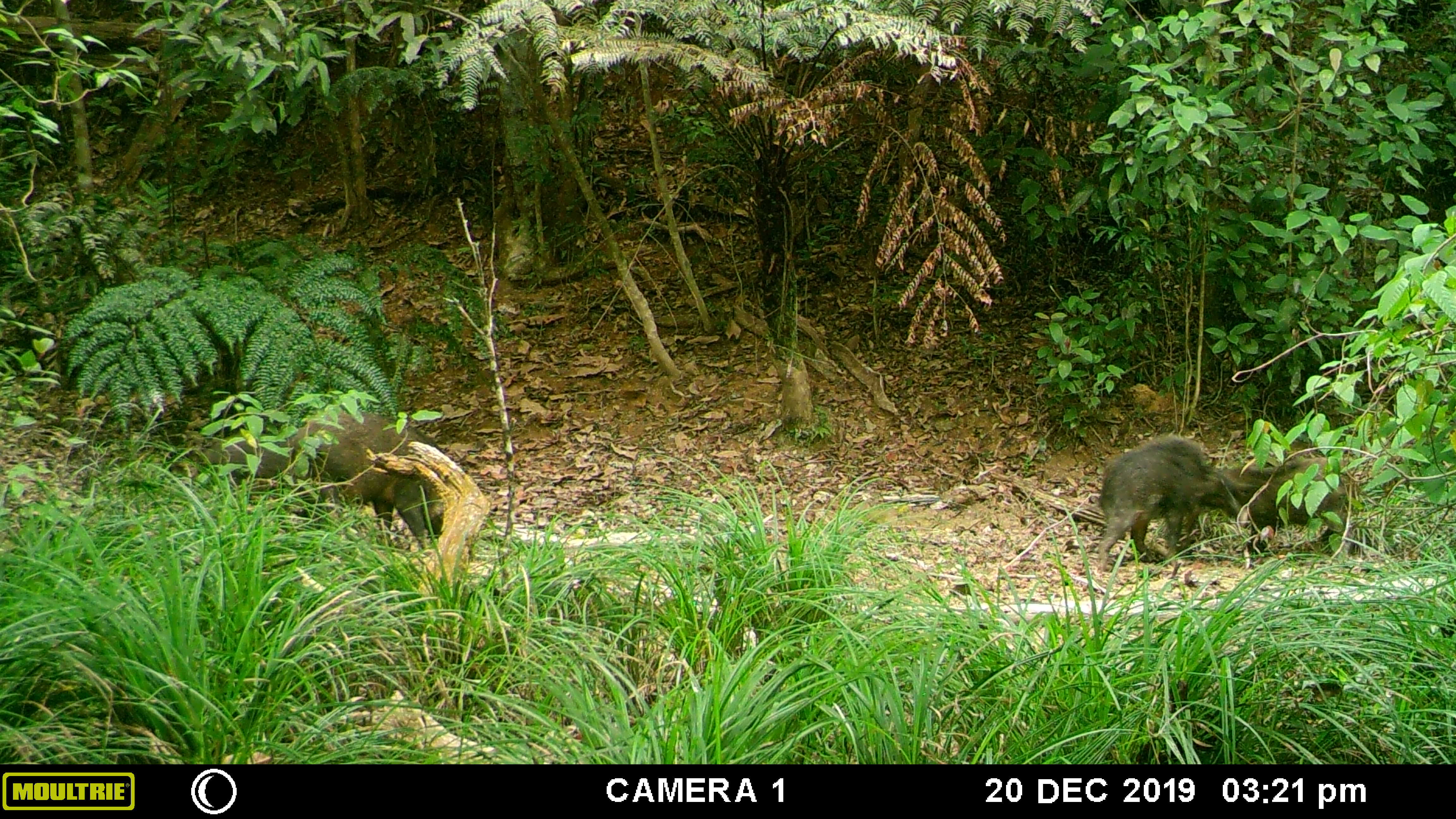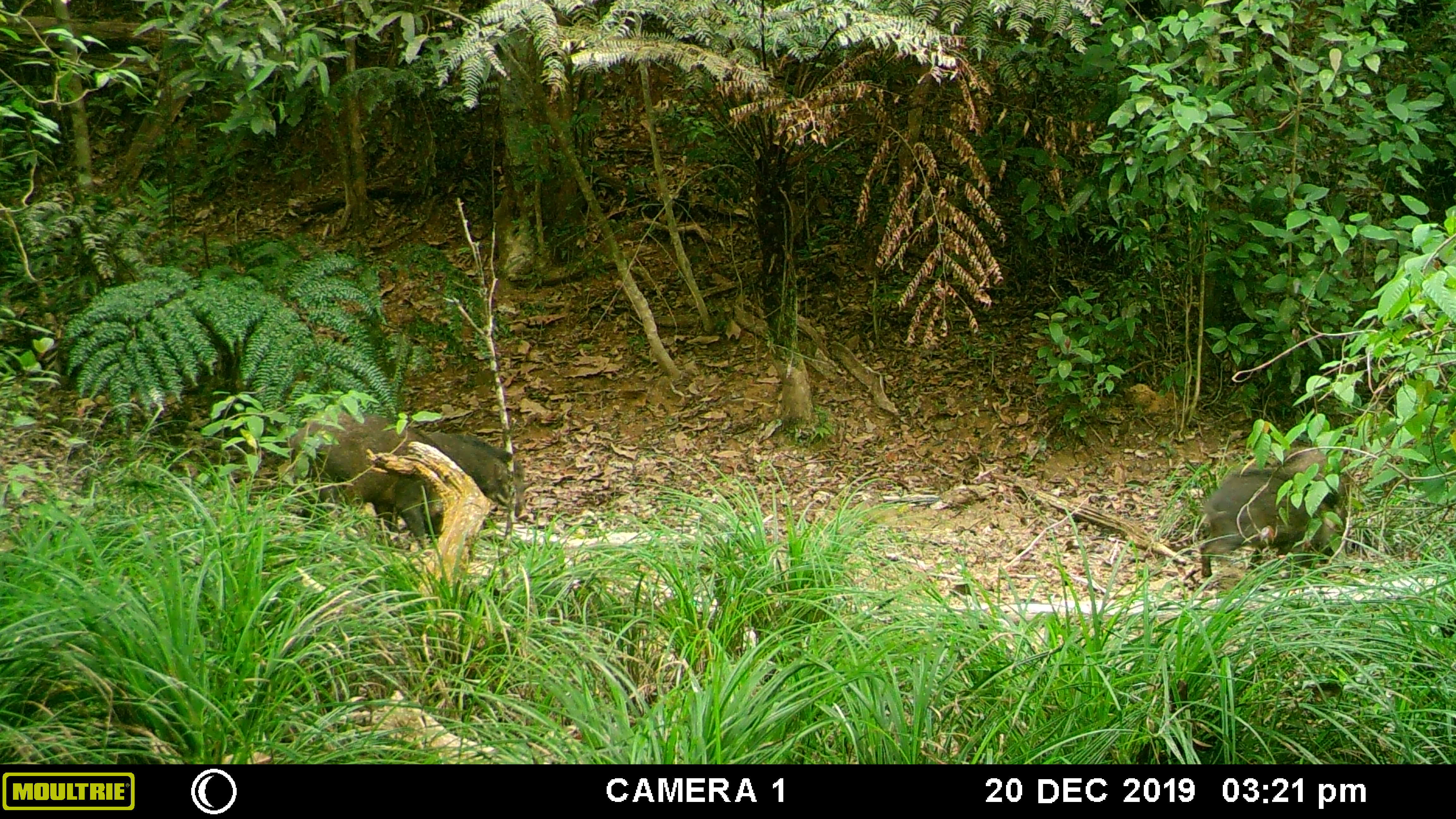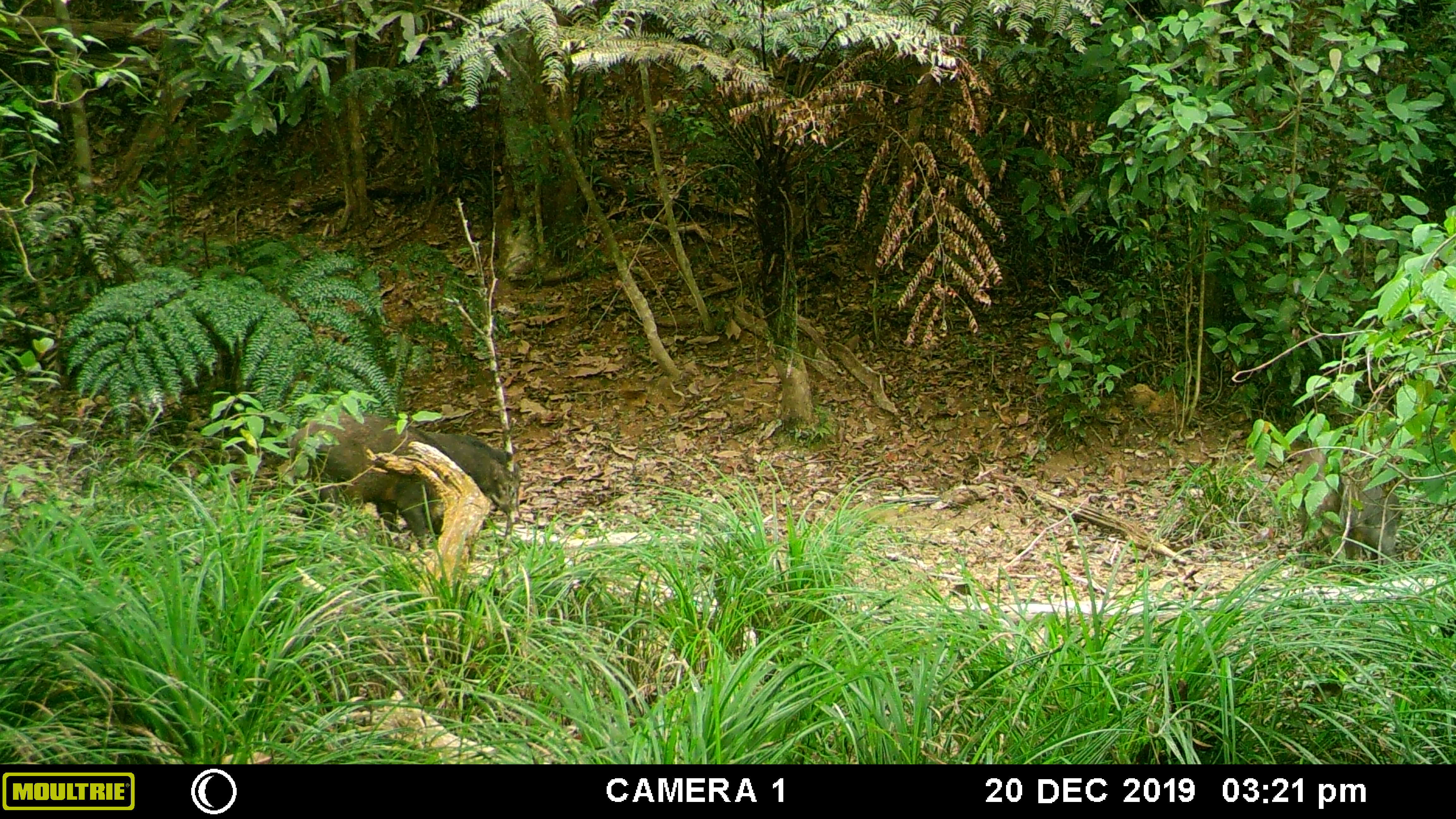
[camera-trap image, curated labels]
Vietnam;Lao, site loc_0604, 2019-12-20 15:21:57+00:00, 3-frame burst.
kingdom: Animalia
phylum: Chordata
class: Mammalia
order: Artiodactyla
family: Suidae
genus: Sus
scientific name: Sus scrofa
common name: eurasian wild pig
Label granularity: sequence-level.